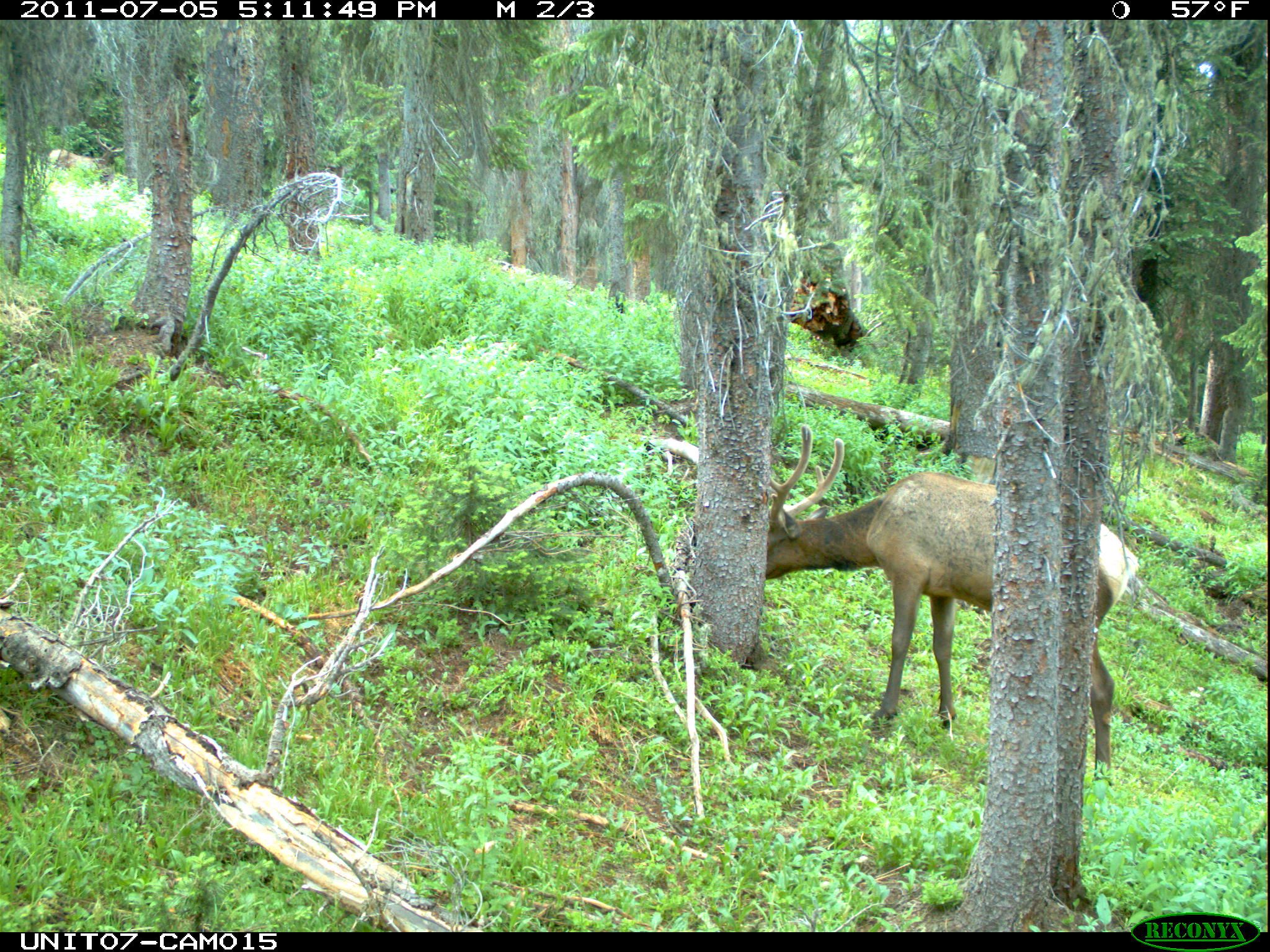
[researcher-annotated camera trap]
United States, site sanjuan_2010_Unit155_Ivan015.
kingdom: Animalia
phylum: Chordata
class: Mammalia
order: Artiodactyla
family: Cervidae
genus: Cervus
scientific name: Cervus elaphus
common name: red deer